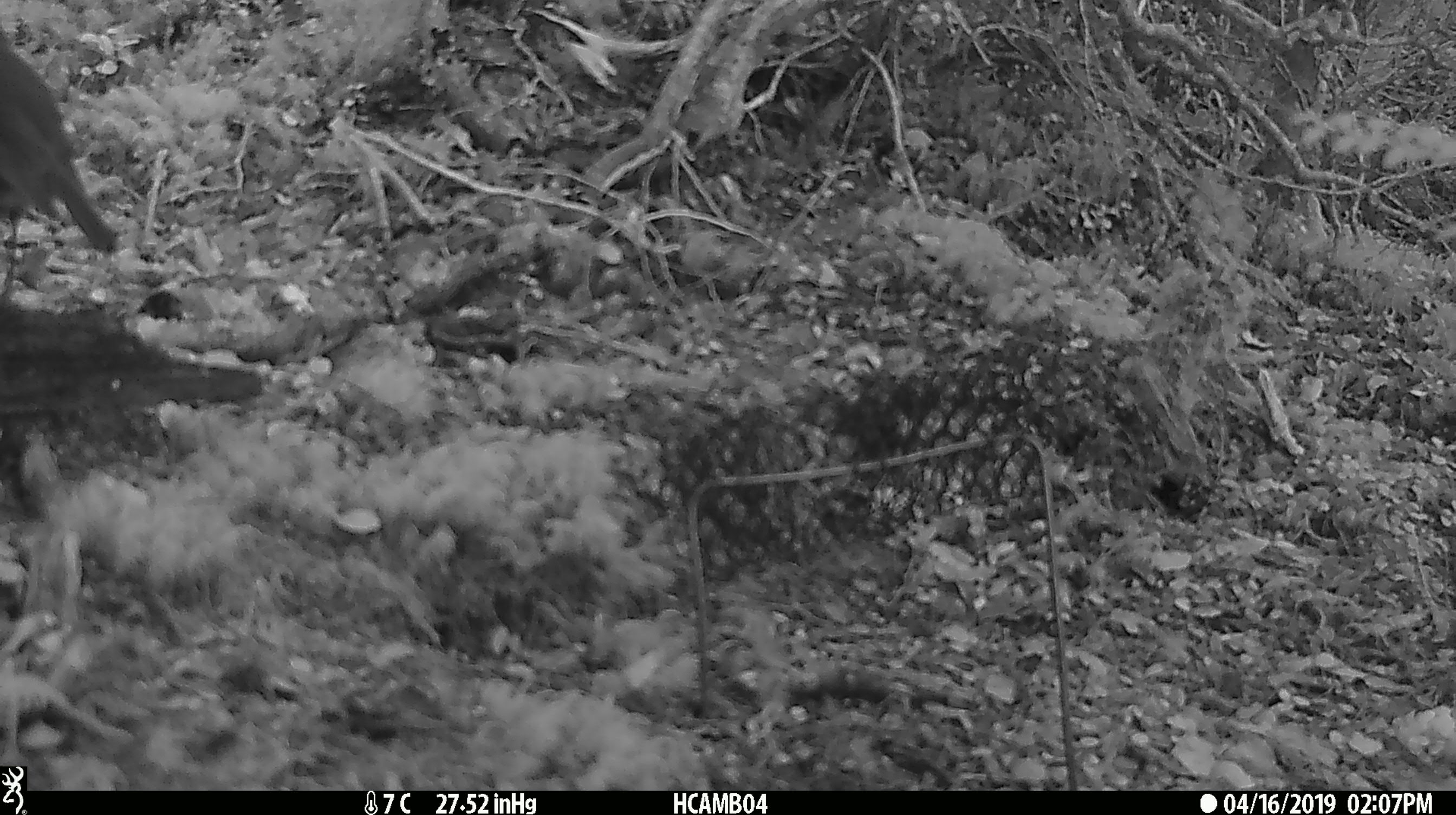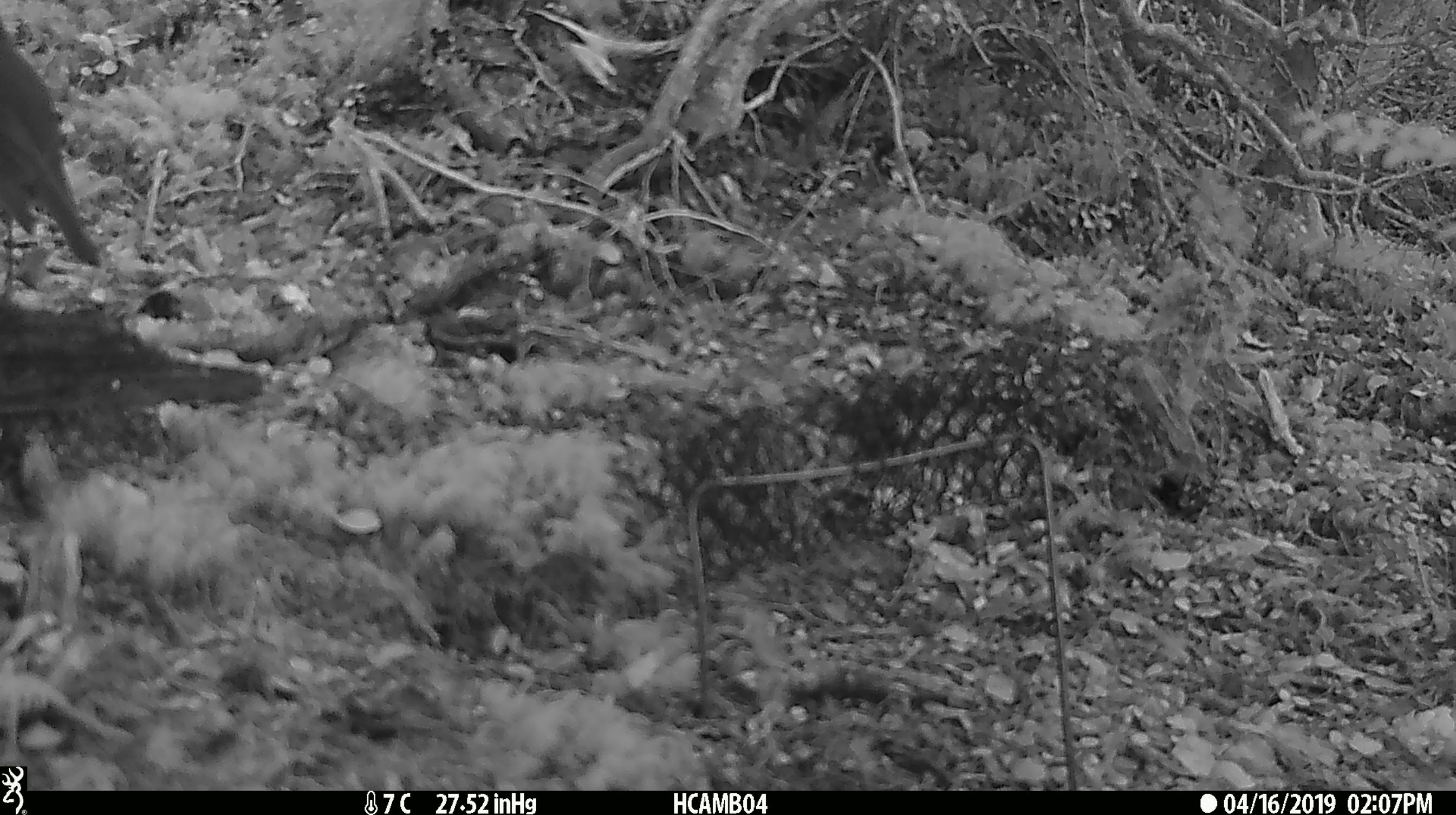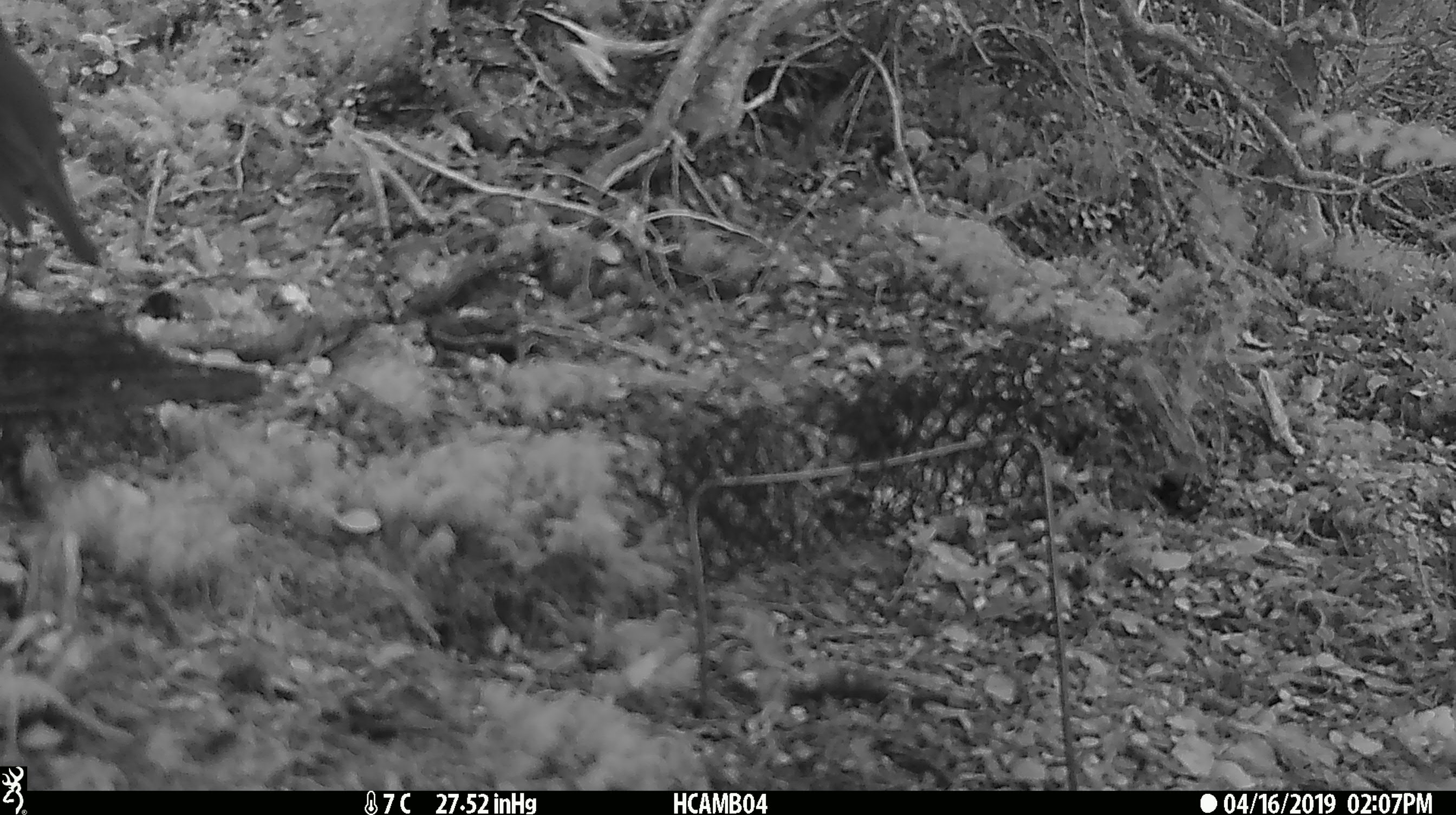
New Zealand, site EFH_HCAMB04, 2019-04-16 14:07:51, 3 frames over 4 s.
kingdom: Animalia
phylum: Chordata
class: Aves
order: Passeriformes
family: Petroicidae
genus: Petroica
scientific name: Petroica australis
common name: new zealand robin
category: robin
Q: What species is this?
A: Robin (new zealand robin) (Petroica australis).